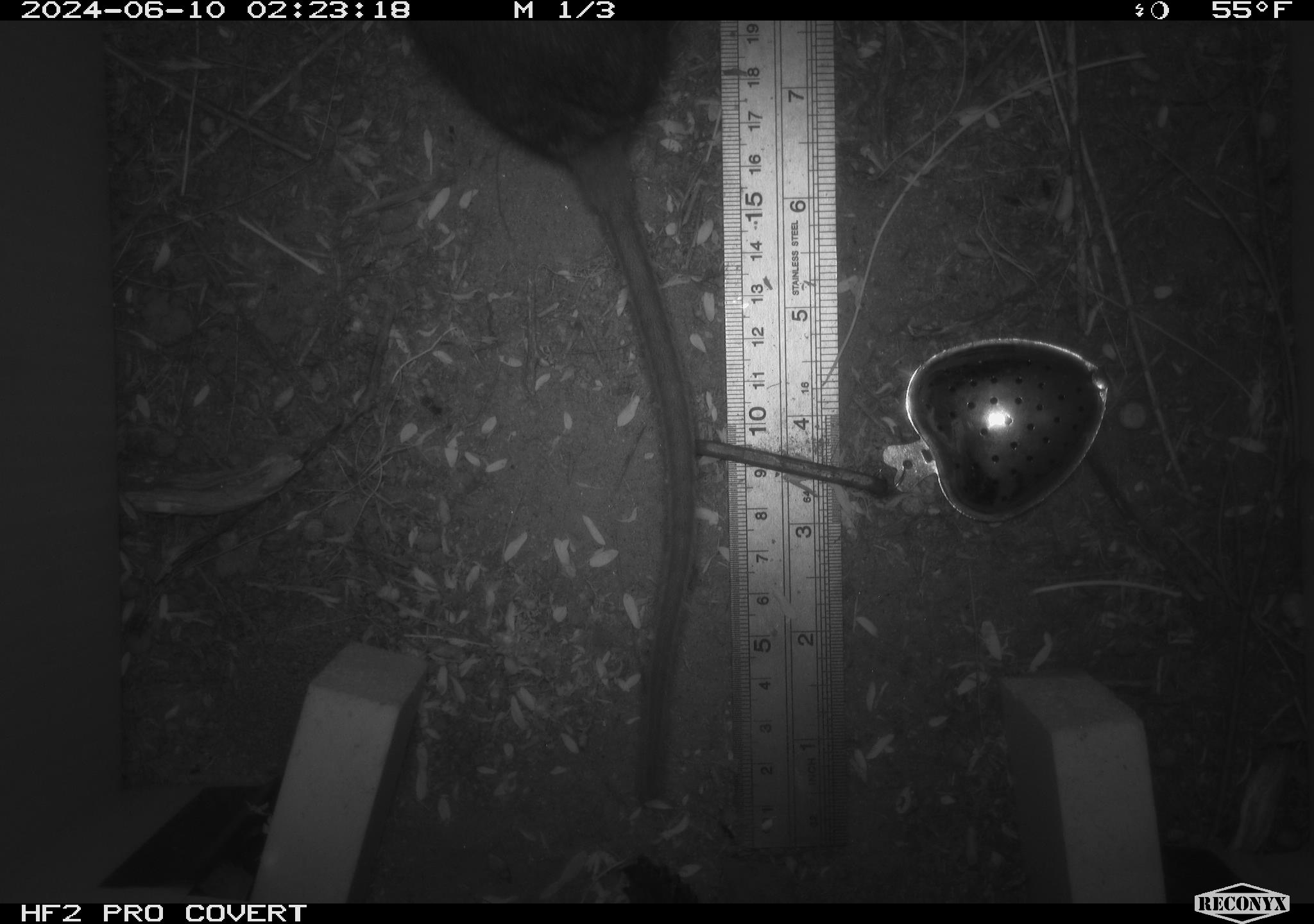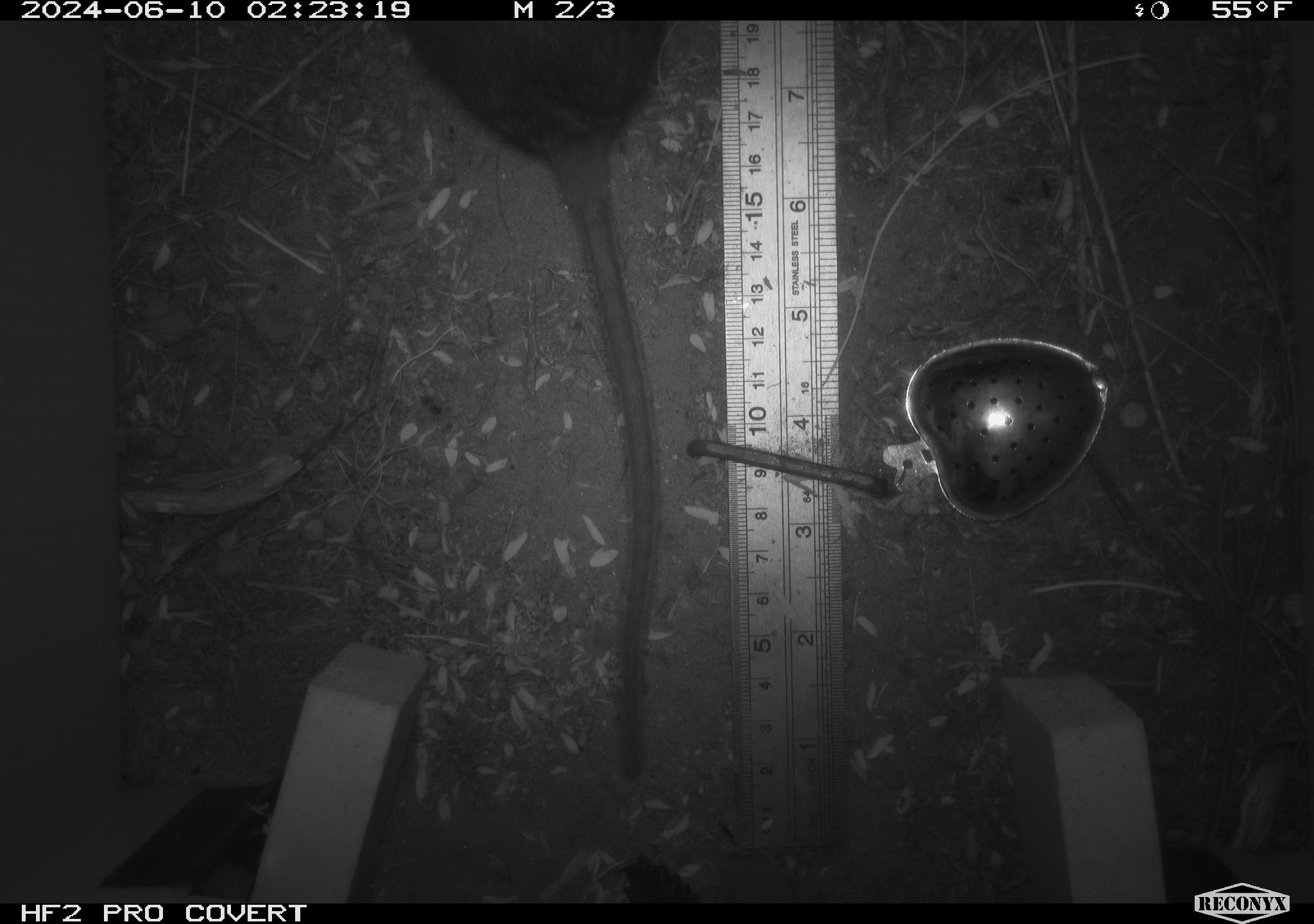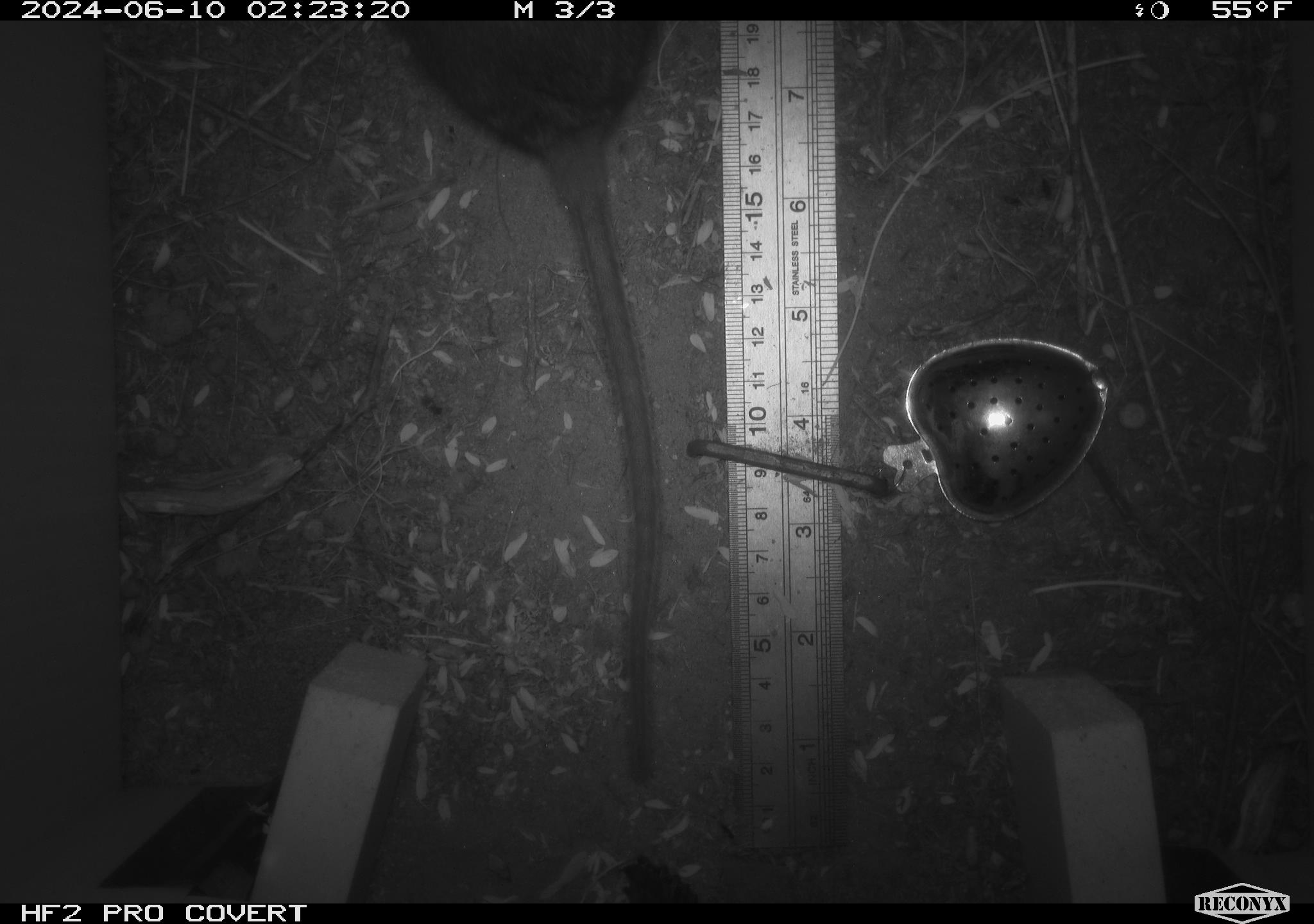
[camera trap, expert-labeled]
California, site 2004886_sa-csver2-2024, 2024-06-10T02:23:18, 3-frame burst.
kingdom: Animalia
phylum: Chordata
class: Mammalia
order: Rodentia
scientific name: Rodentia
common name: rodent